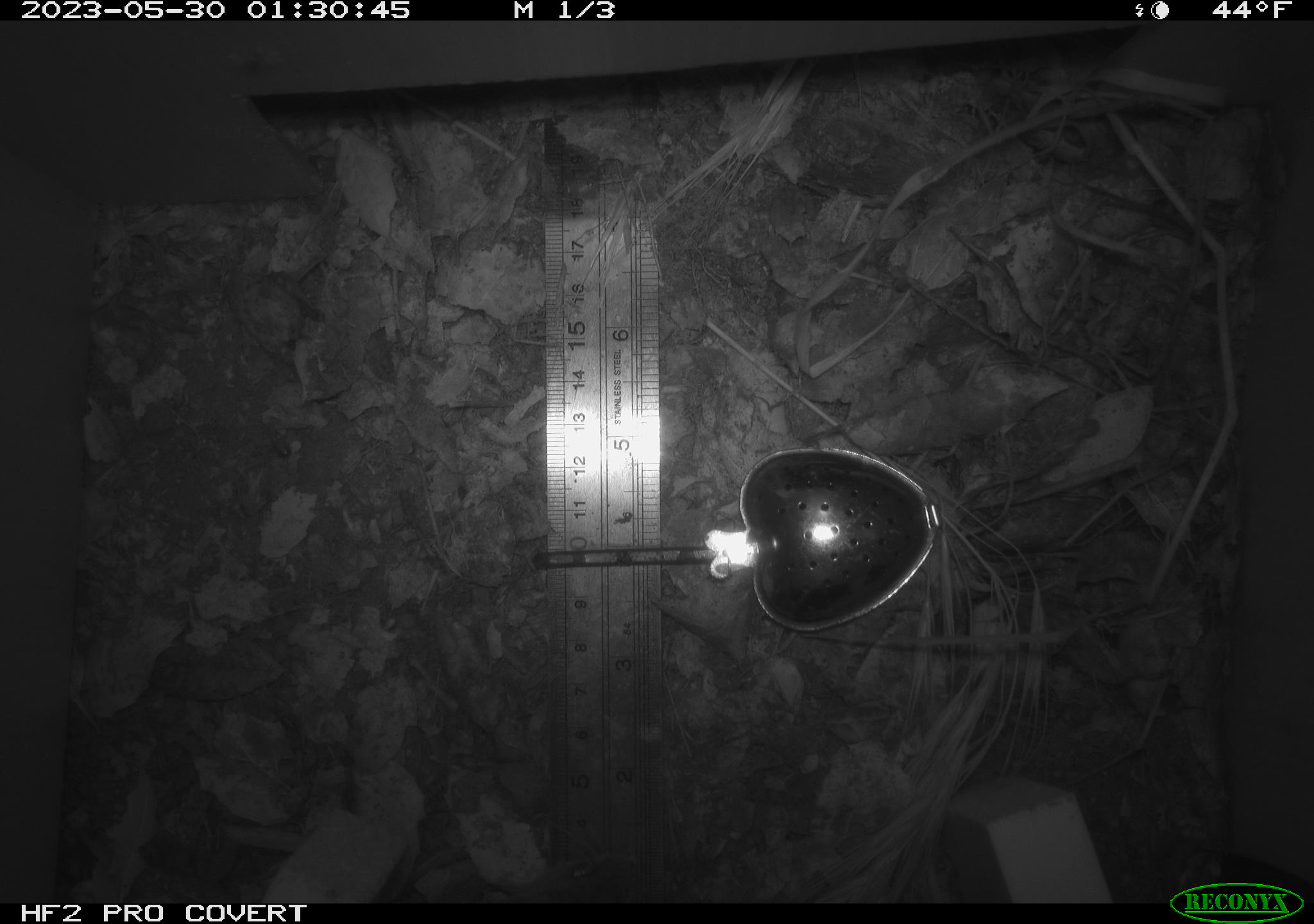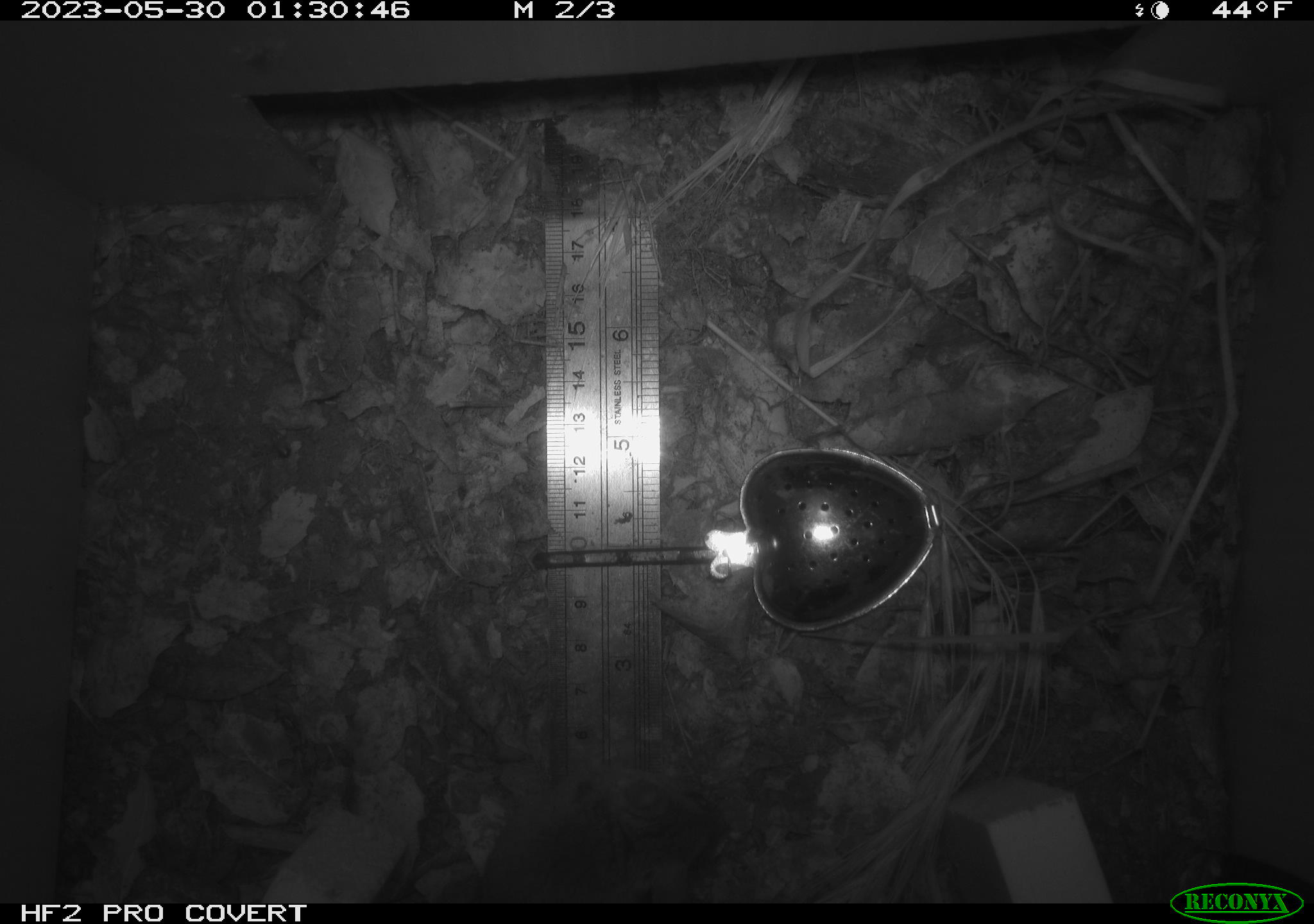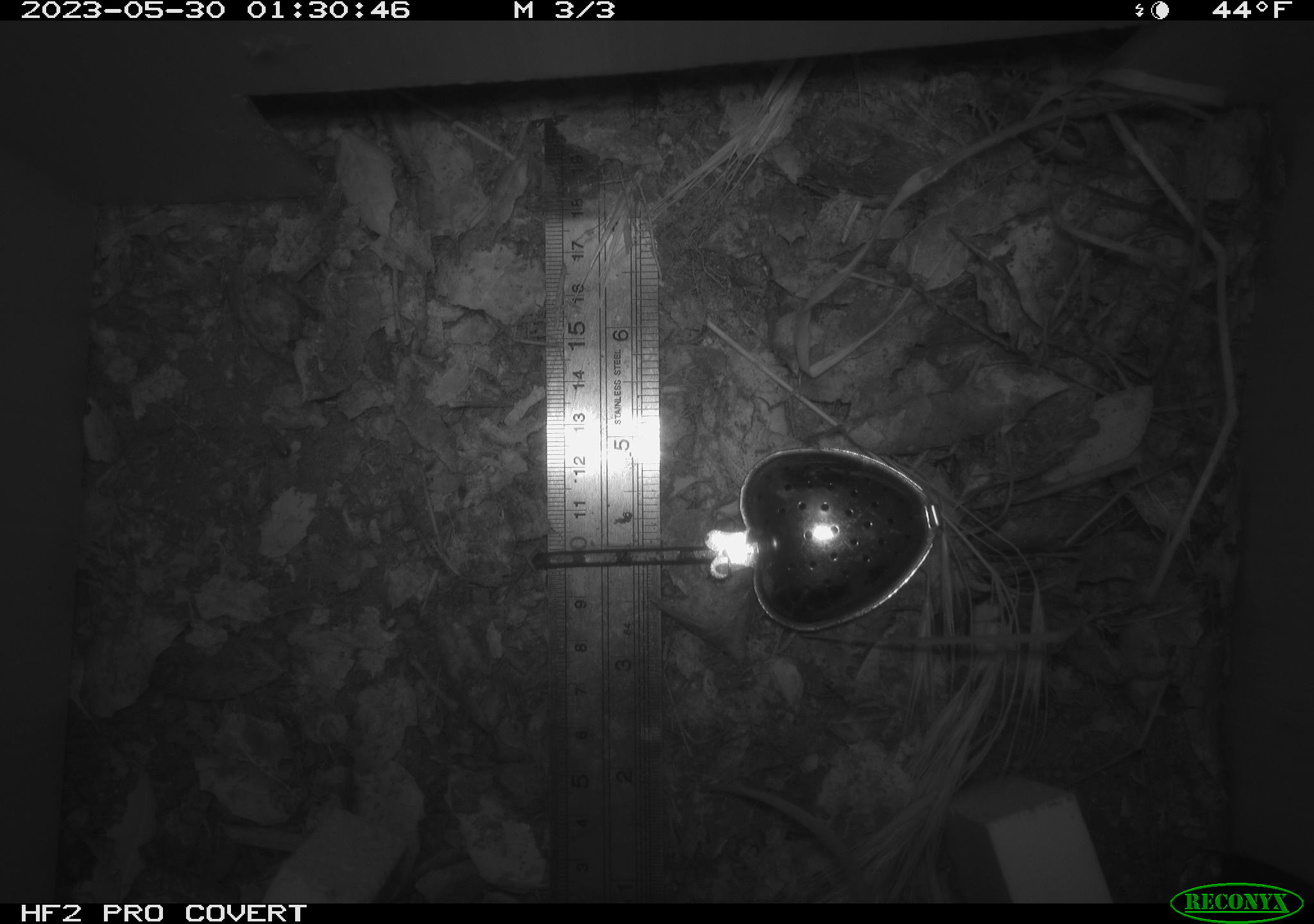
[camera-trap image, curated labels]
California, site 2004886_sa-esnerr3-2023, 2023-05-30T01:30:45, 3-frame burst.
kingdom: Animalia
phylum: Chordata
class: Mammalia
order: Rodentia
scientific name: Rodentia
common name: mouse species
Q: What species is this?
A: Mouse species (Rodentia).